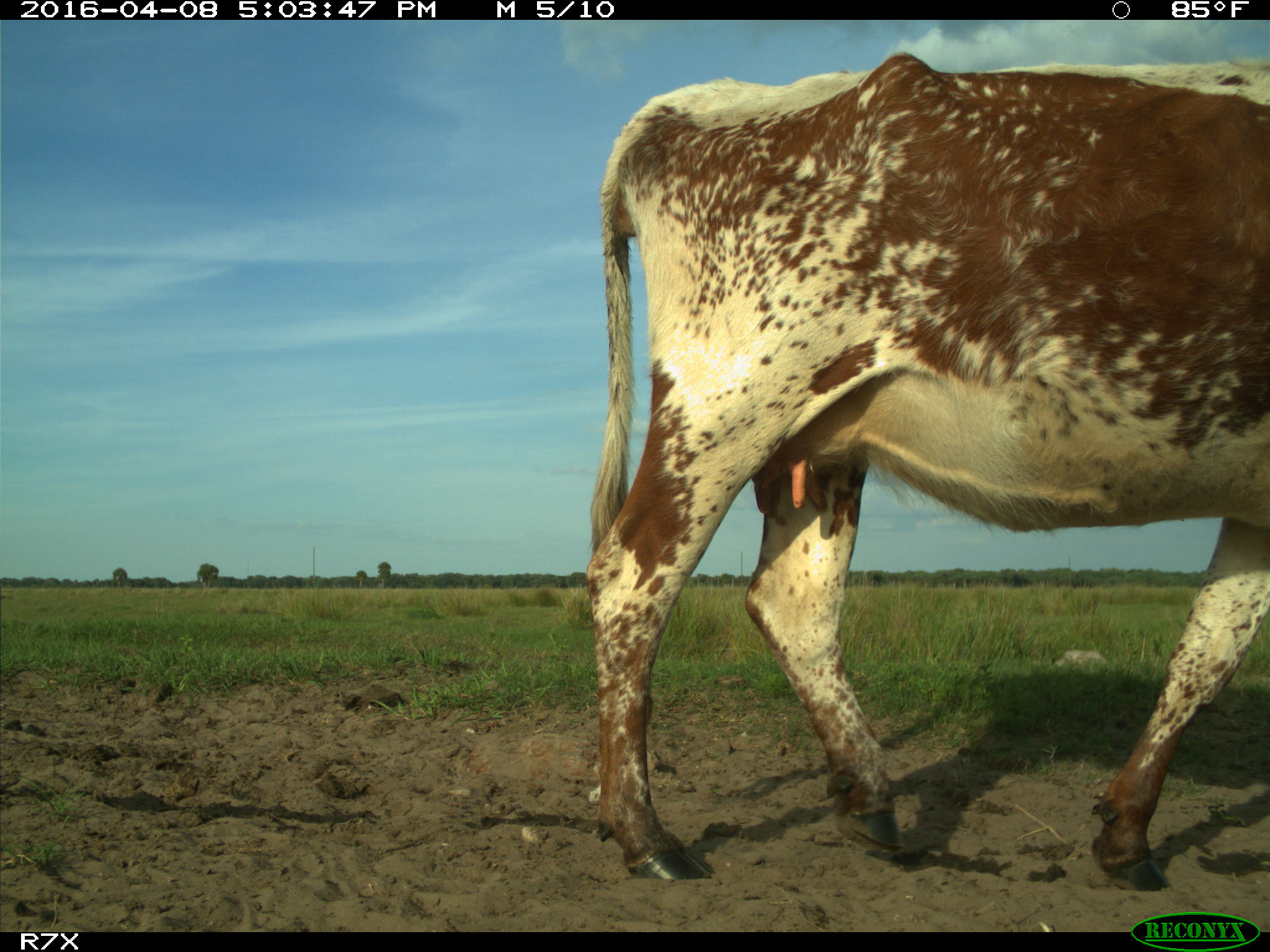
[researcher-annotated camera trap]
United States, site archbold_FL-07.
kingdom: Animalia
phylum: Chordata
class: Mammalia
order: Artiodactyla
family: Bovidae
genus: Bos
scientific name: Bos taurus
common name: domestic cow